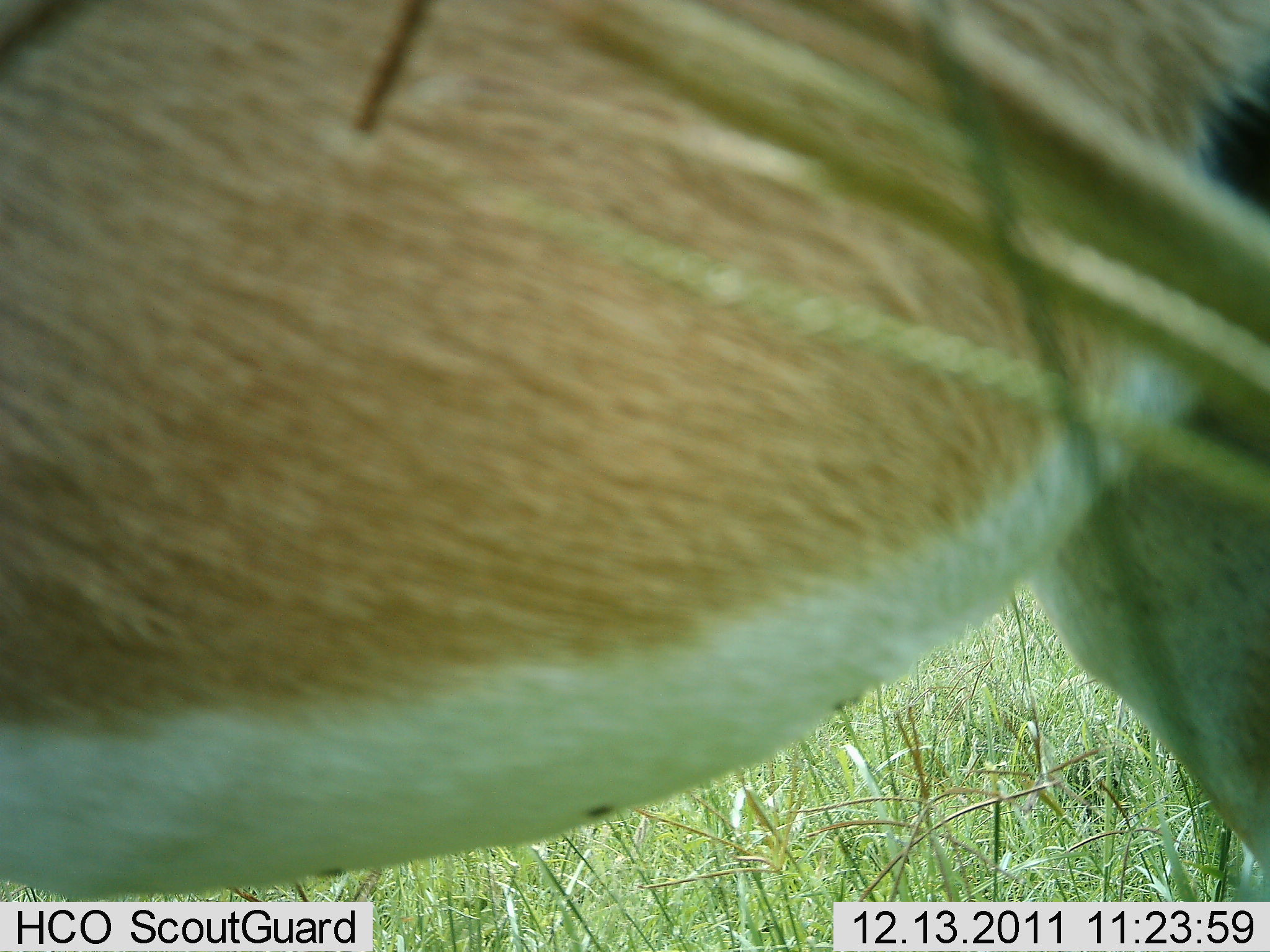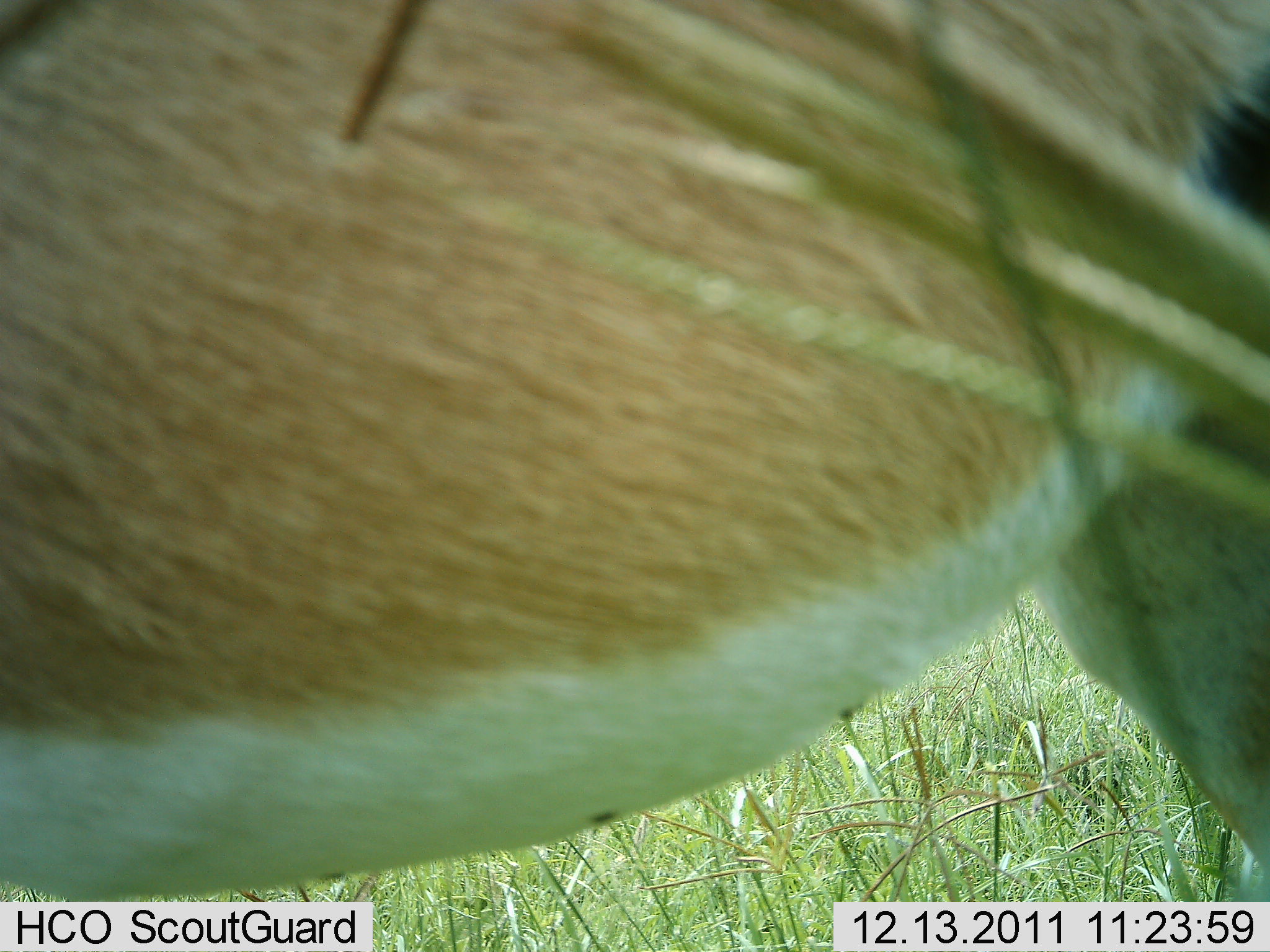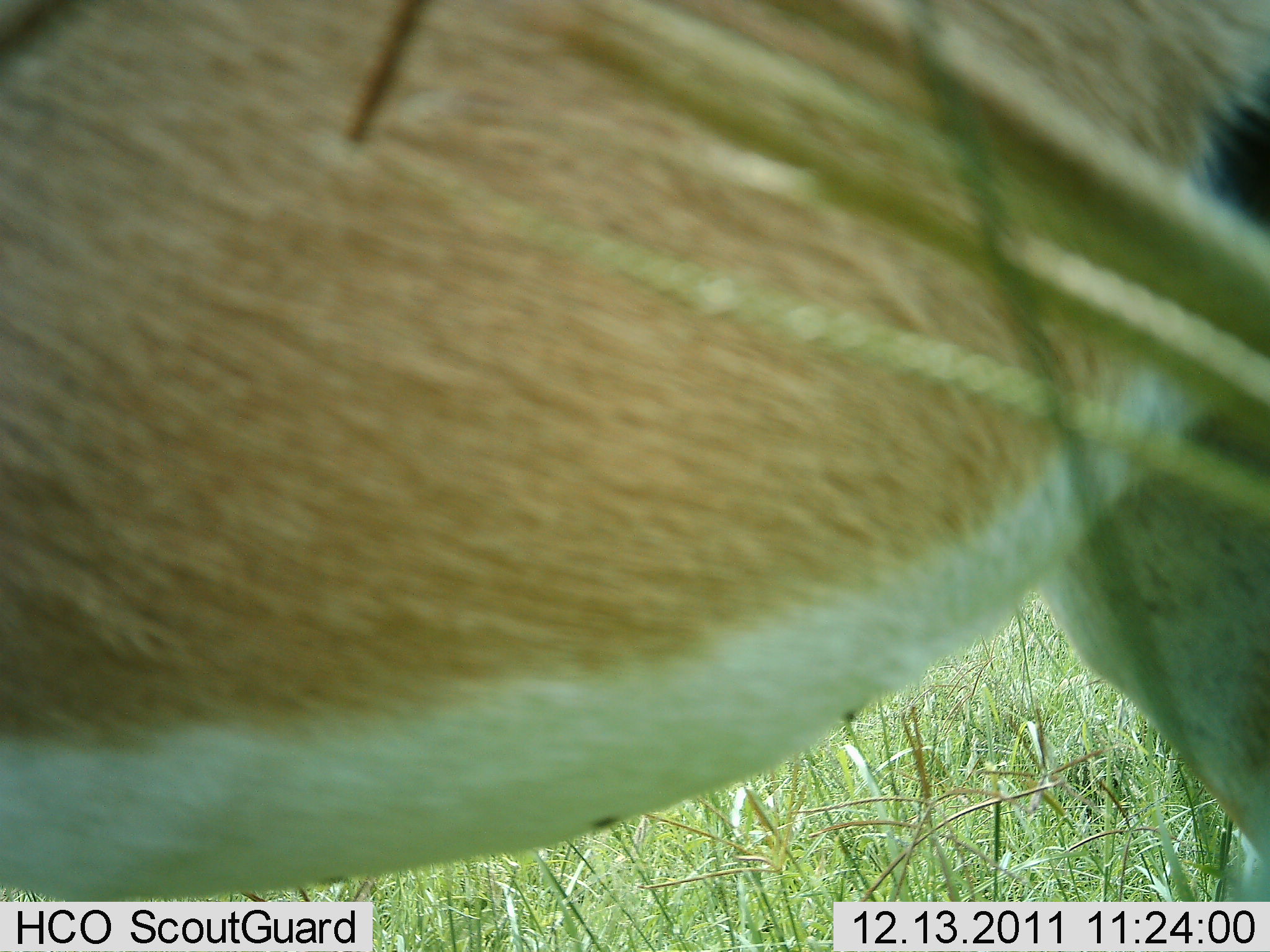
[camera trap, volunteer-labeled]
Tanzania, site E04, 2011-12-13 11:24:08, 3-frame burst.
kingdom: Animalia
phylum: Chordata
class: Mammalia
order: Artiodactyla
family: Bovidae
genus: Nanger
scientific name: Nanger granti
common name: grant's gazelle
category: gazellegrants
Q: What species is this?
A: Gazellegrants (grant's gazelle) (Nanger granti).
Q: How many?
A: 1.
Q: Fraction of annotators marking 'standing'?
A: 90%.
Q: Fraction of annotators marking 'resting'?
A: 0%.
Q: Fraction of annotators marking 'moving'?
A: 10%.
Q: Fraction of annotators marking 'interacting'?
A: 0%.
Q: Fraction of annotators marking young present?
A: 0%.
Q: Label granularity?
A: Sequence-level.